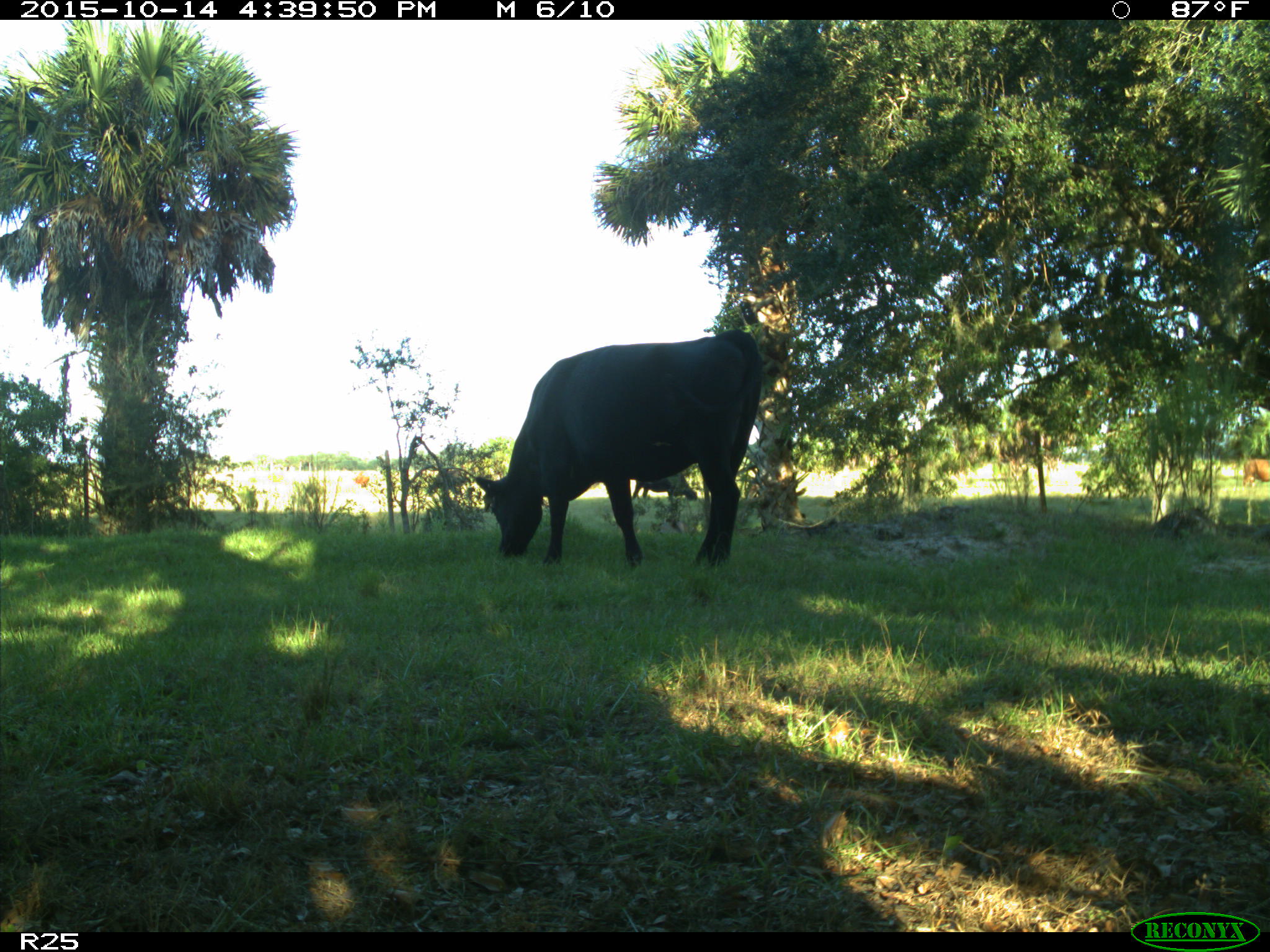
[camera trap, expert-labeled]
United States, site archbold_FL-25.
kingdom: Animalia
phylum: Chordata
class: Mammalia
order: Artiodactyla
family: Bovidae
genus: Bos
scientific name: Bos taurus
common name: domestic cow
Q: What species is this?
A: Bos taurus (domestic cow).